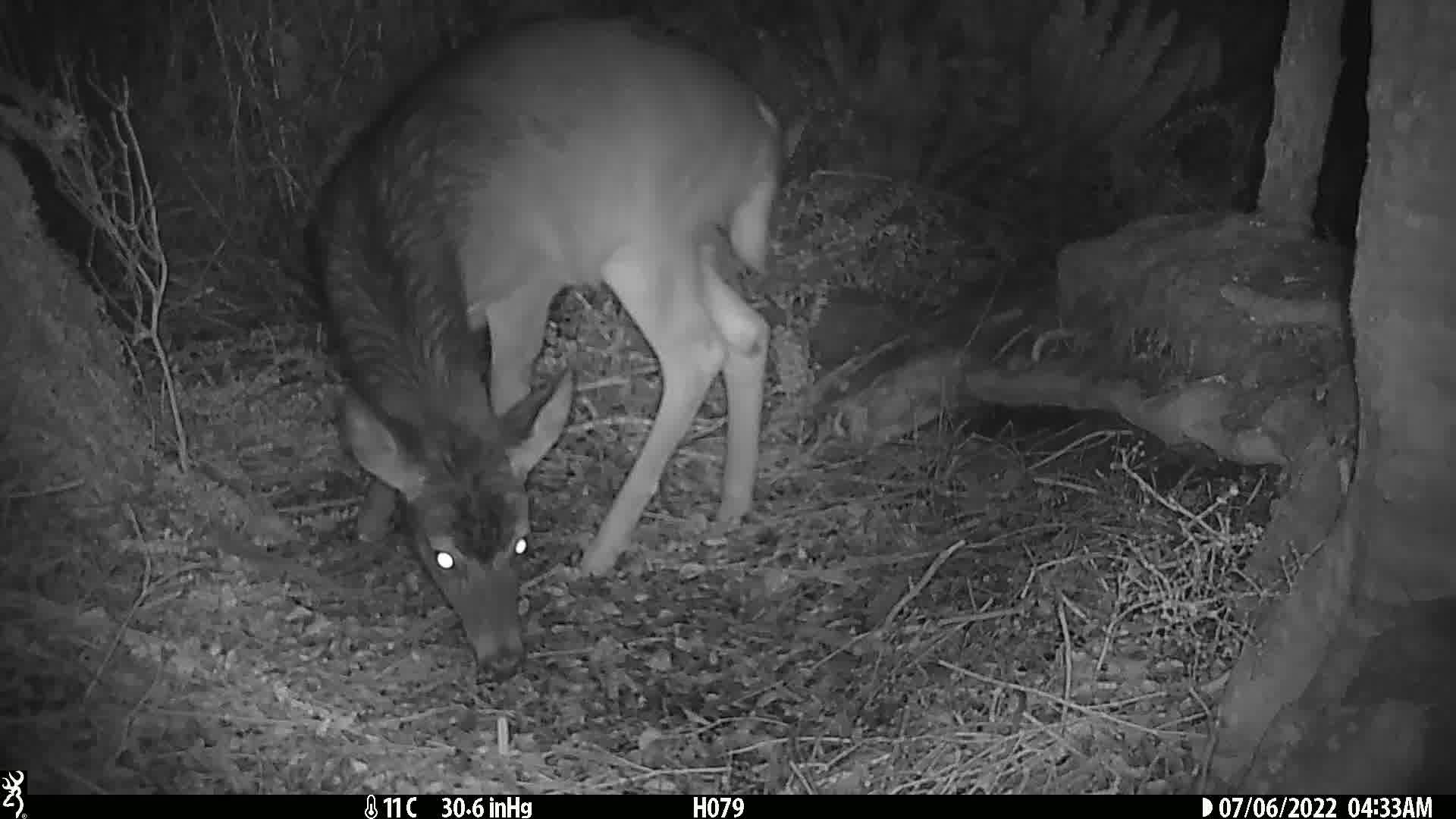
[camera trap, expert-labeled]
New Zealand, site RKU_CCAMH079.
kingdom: Animalia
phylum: Chordata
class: Mammalia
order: Artiodactyla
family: Cervidae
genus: Odocoileus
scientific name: Odocoileus virginianus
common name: white-tailed deer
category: white tailed deer